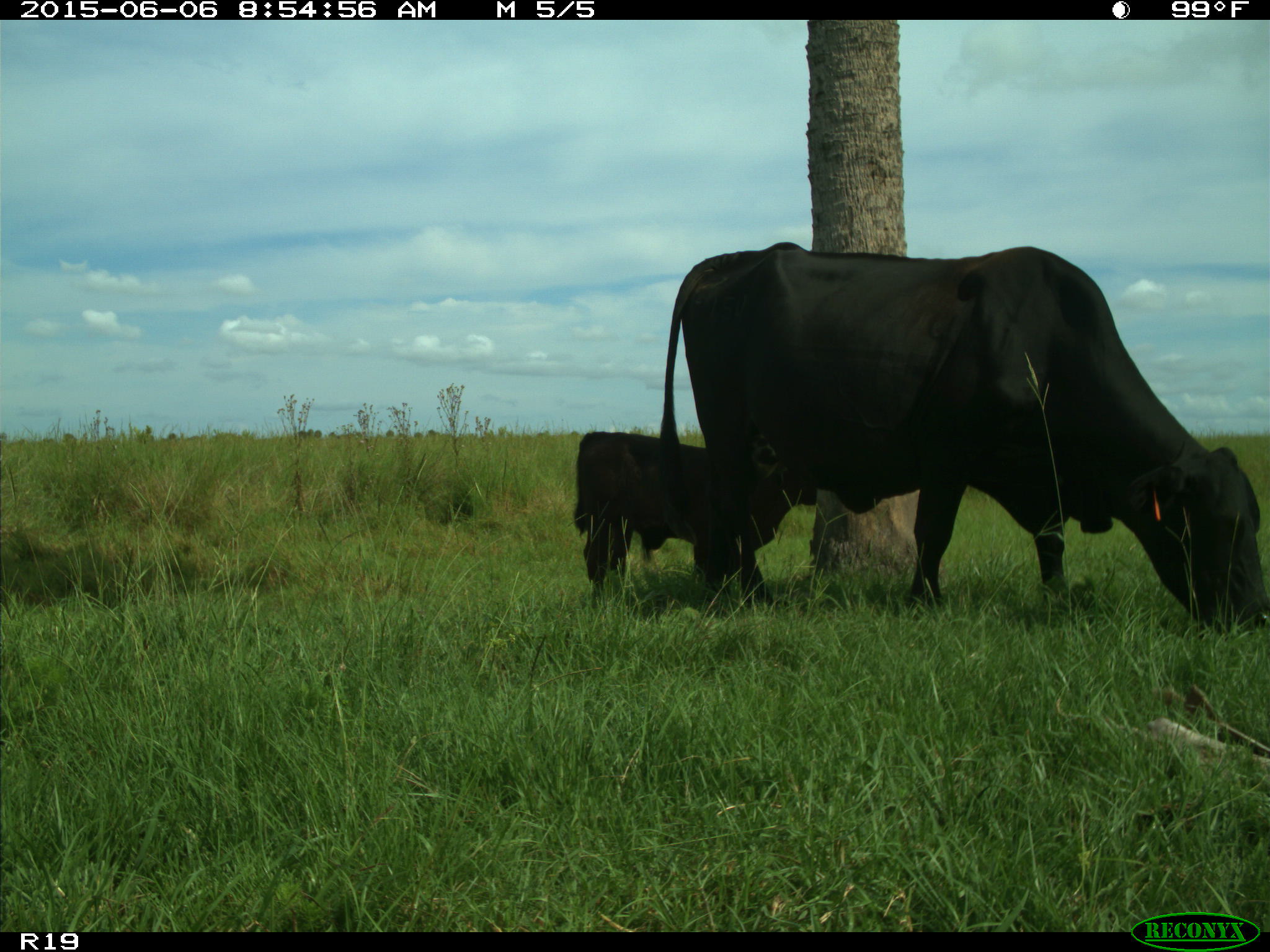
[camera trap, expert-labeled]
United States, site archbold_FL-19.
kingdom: Animalia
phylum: Chordata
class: Mammalia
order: Artiodactyla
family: Bovidae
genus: Bos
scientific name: Bos taurus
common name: domestic cow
Bos taurus (domestic cow).